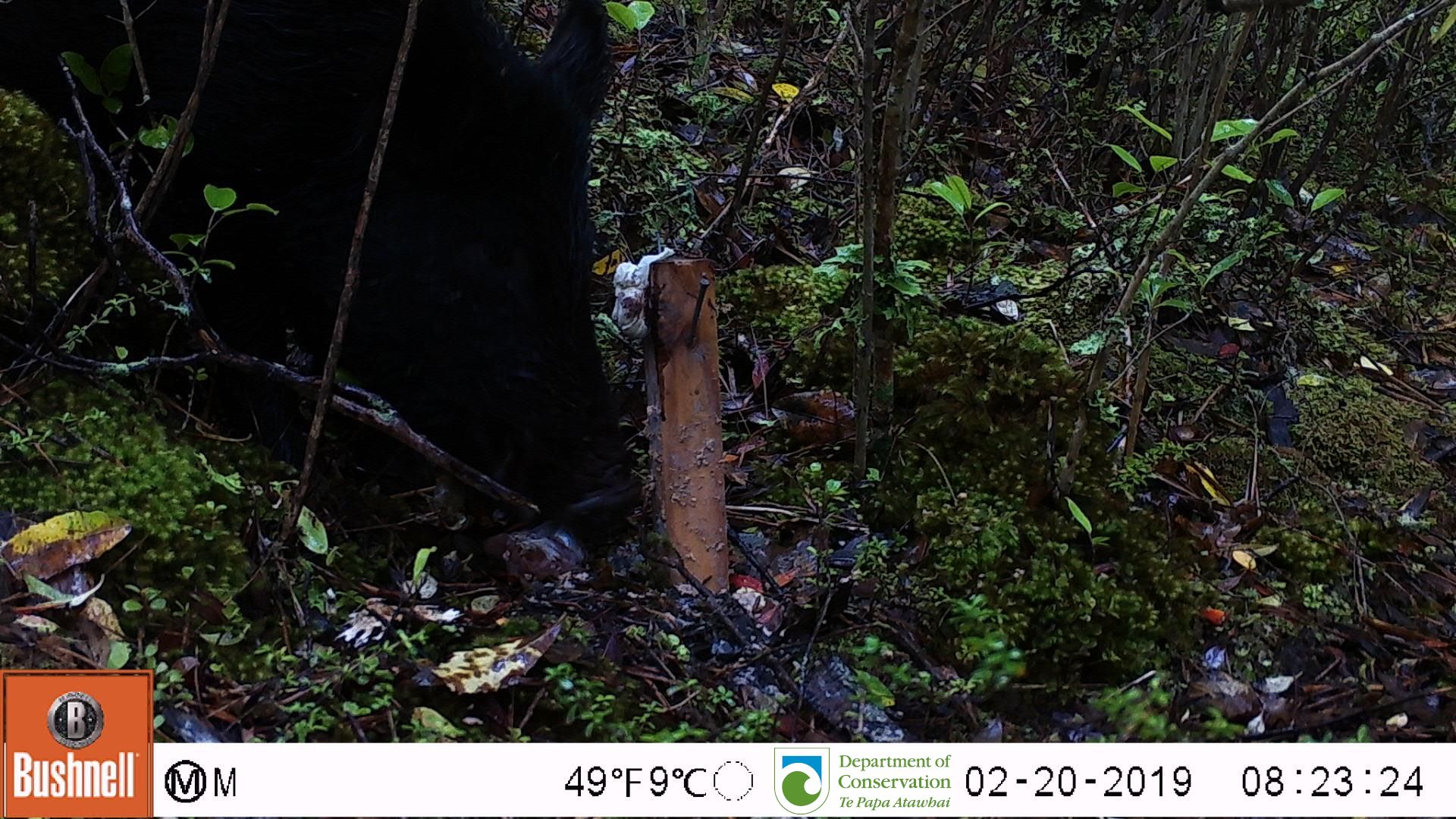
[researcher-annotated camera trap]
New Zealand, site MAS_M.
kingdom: Animalia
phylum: Chordata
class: Mammalia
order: Artiodactyla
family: Suidae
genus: Sus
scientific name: Sus scrofa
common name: pig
Pig (Sus scrofa).